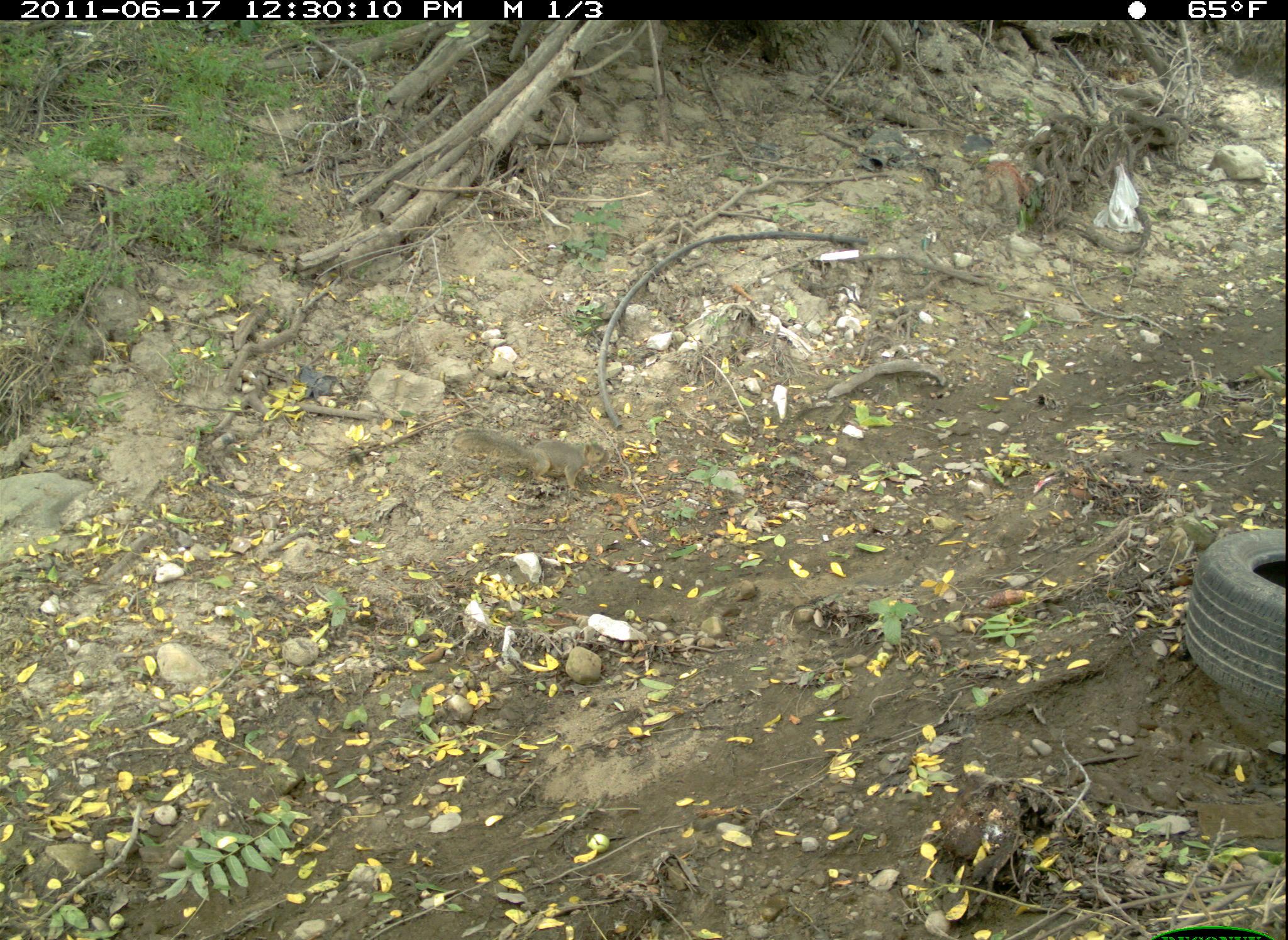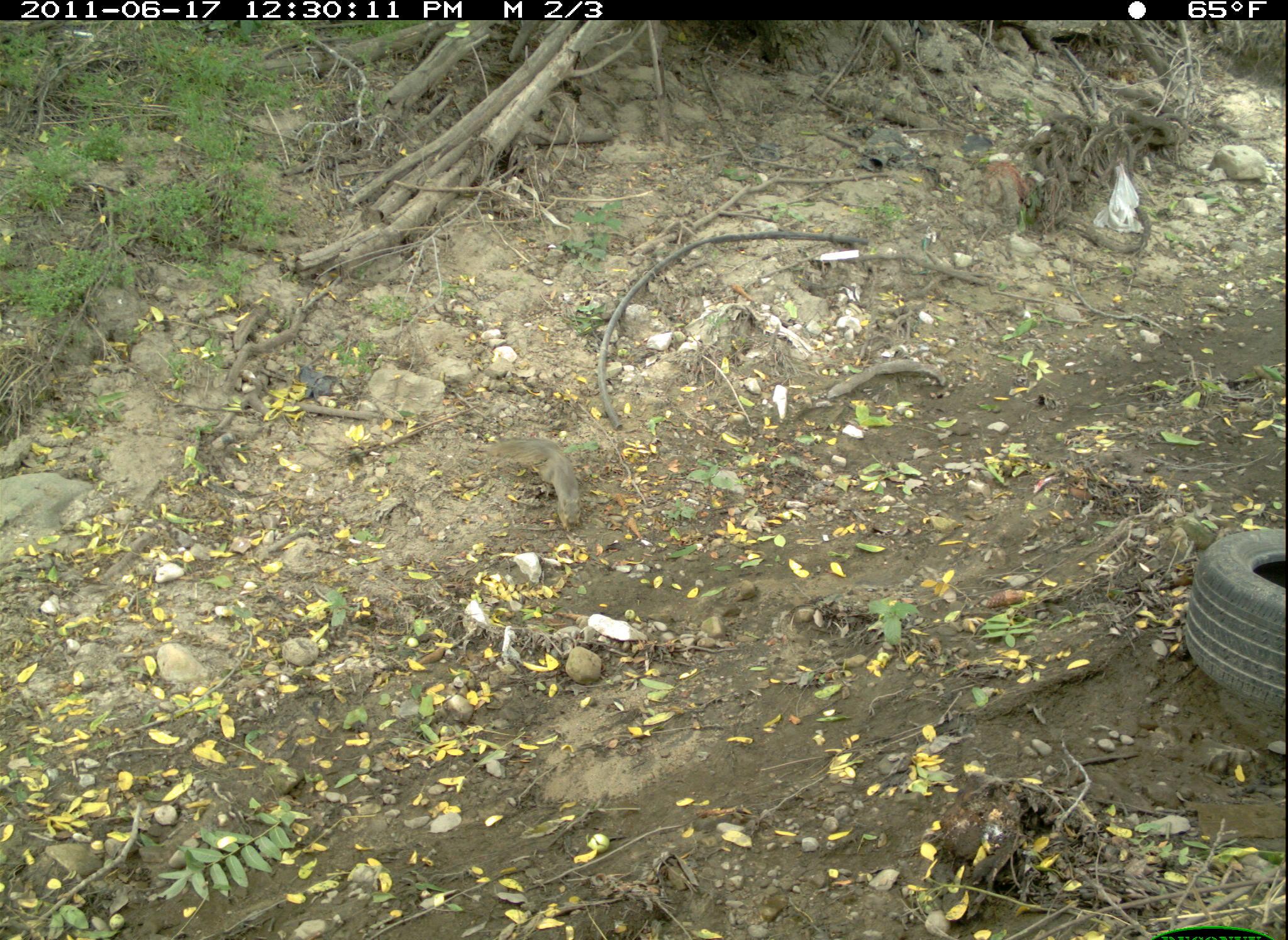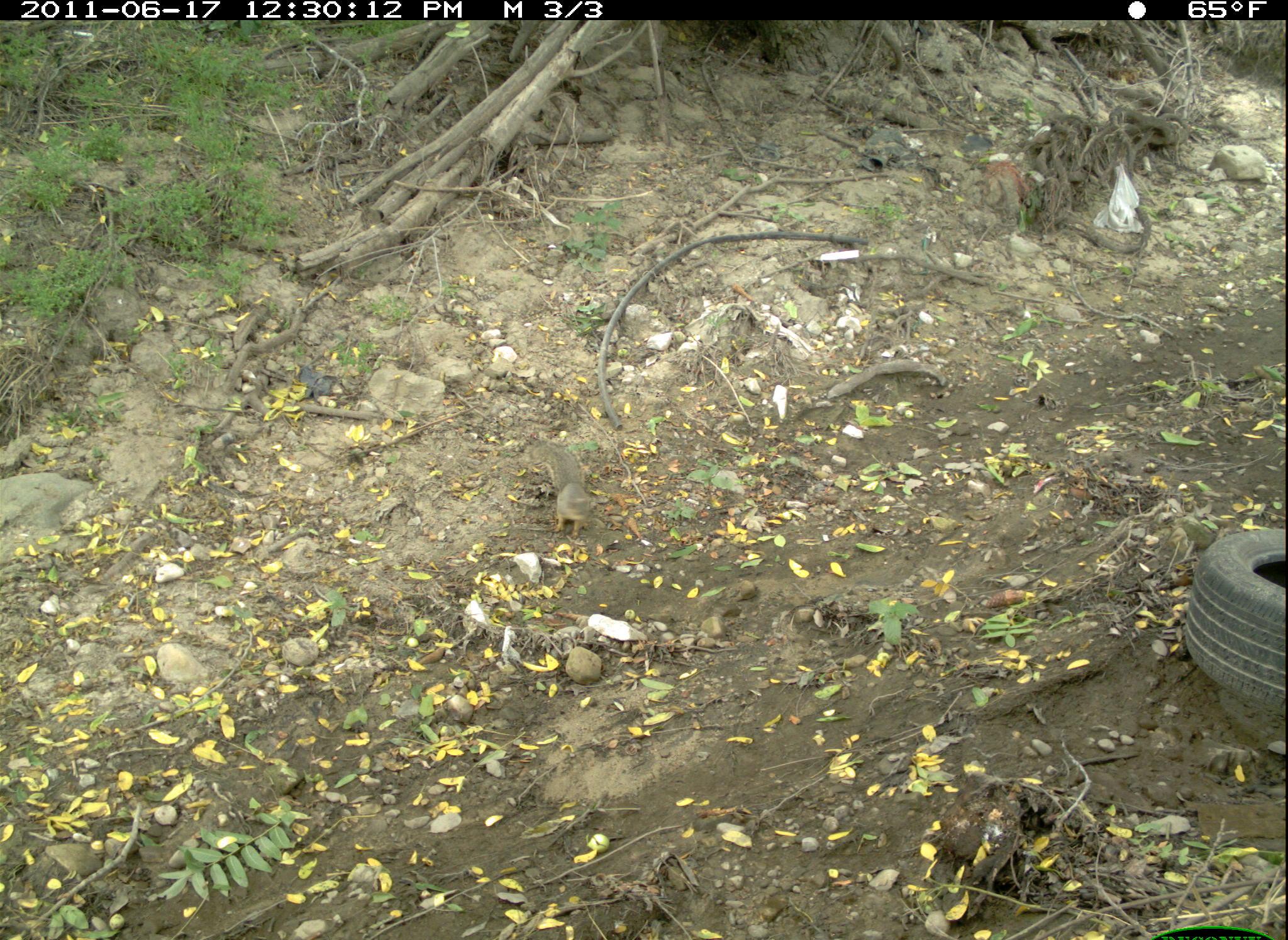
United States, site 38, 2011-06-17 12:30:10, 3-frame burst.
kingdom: Animalia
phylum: Chordata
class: Mammalia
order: Rodentia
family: Sciuridae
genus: Sciurus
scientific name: Sciurus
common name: squirrel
Squirrel (Sciurus).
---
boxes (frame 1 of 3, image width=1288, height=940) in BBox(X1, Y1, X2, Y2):
squirrel: BBox(448, 419, 621, 500)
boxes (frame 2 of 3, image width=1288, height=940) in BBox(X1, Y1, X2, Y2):
squirrel: BBox(483, 432, 592, 540)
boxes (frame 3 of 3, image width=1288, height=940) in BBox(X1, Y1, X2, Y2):
squirrel: BBox(526, 428, 599, 535)